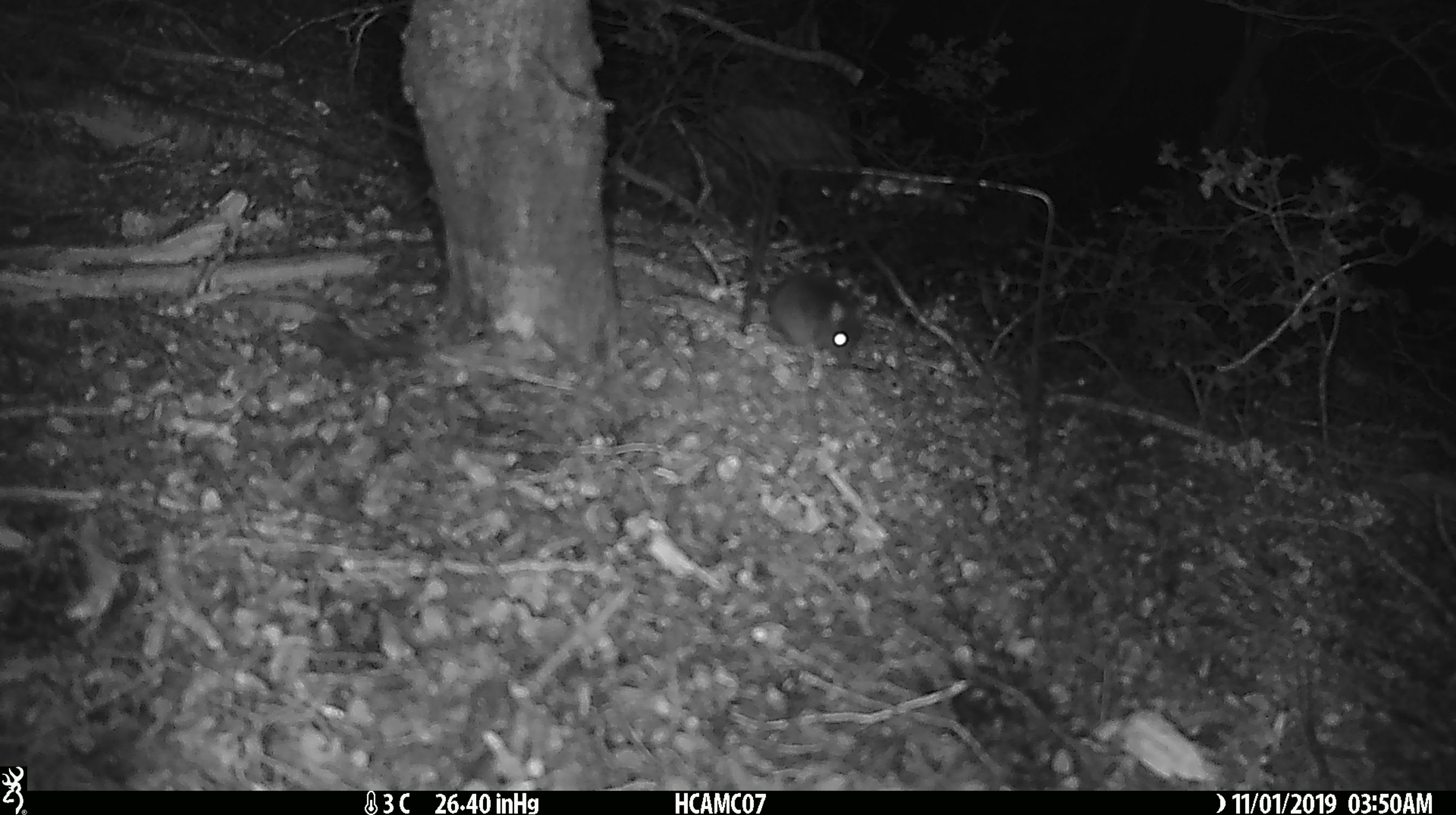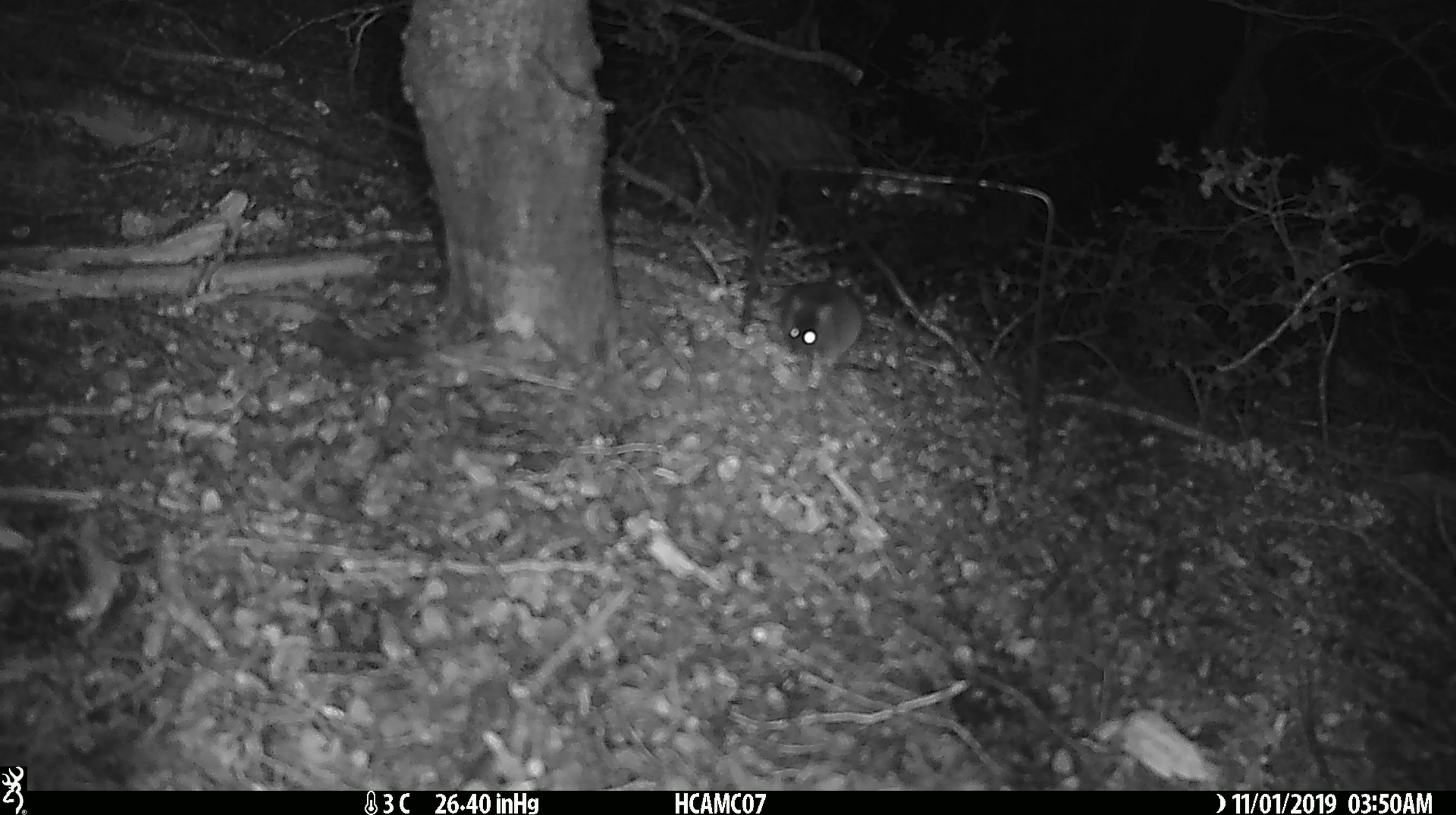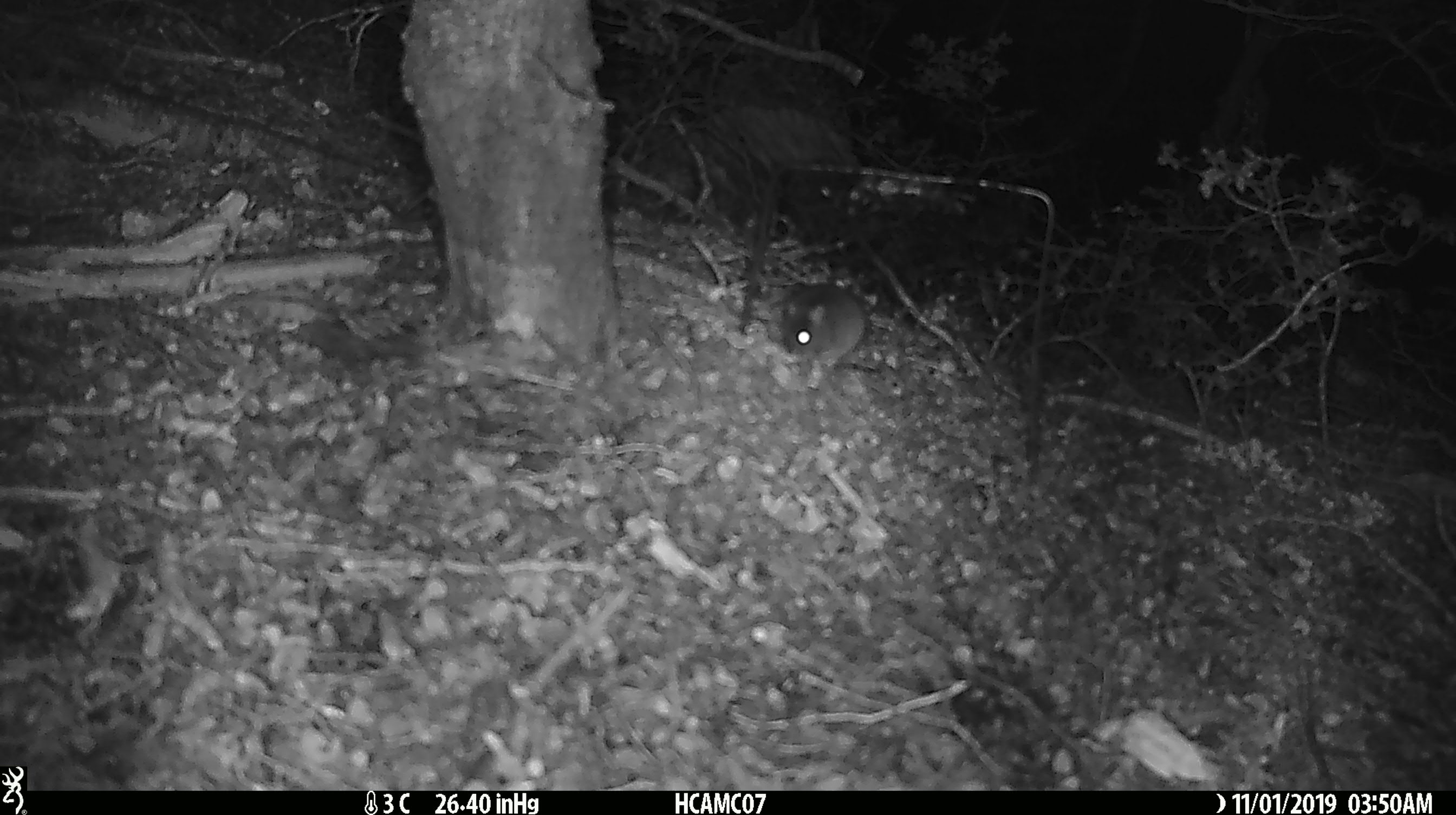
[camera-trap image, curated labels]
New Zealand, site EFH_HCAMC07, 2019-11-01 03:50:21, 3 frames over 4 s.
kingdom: Animalia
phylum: Chordata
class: Mammalia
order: Rodentia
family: Muridae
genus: Mus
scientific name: Mus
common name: mouse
Mouse (Mus).